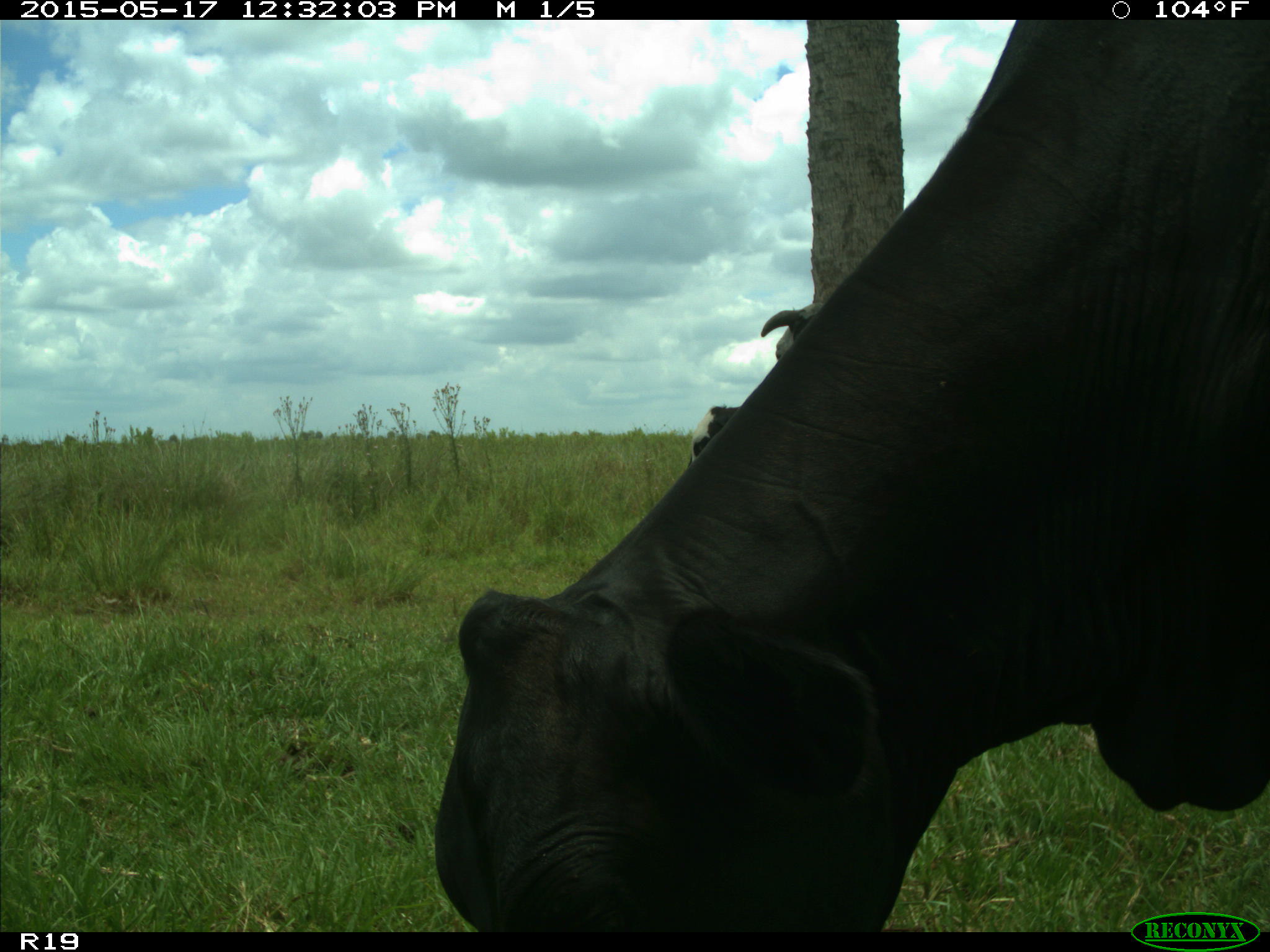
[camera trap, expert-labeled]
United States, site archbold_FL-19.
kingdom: Animalia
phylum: Chordata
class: Mammalia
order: Artiodactyla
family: Bovidae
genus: Bos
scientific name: Bos taurus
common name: domestic cow